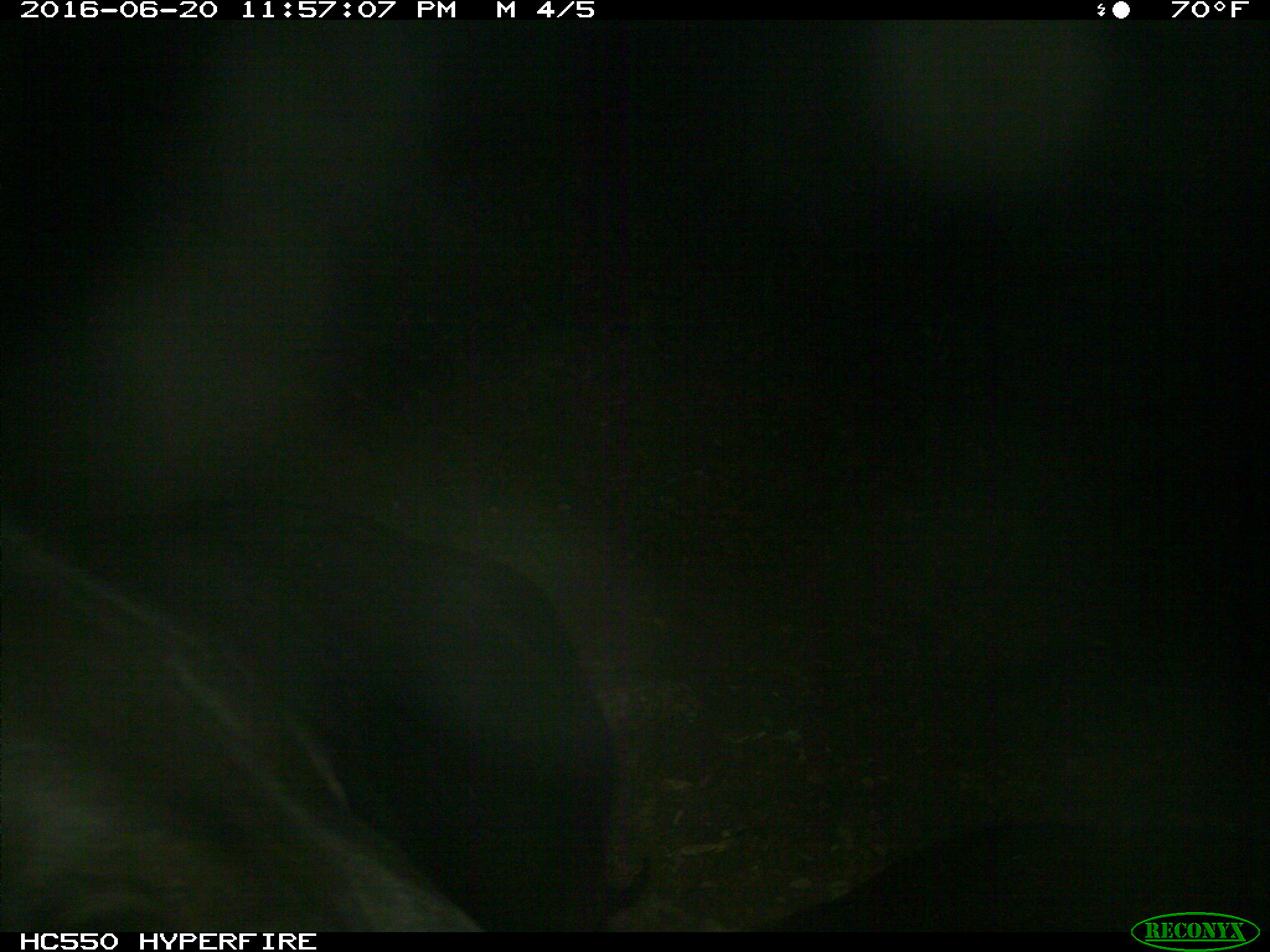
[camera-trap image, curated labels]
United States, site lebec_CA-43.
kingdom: Animalia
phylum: Chordata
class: Mammalia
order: Artiodactyla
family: Bovidae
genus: Bos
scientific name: Bos taurus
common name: domestic cow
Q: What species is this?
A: Bos taurus (domestic cow).